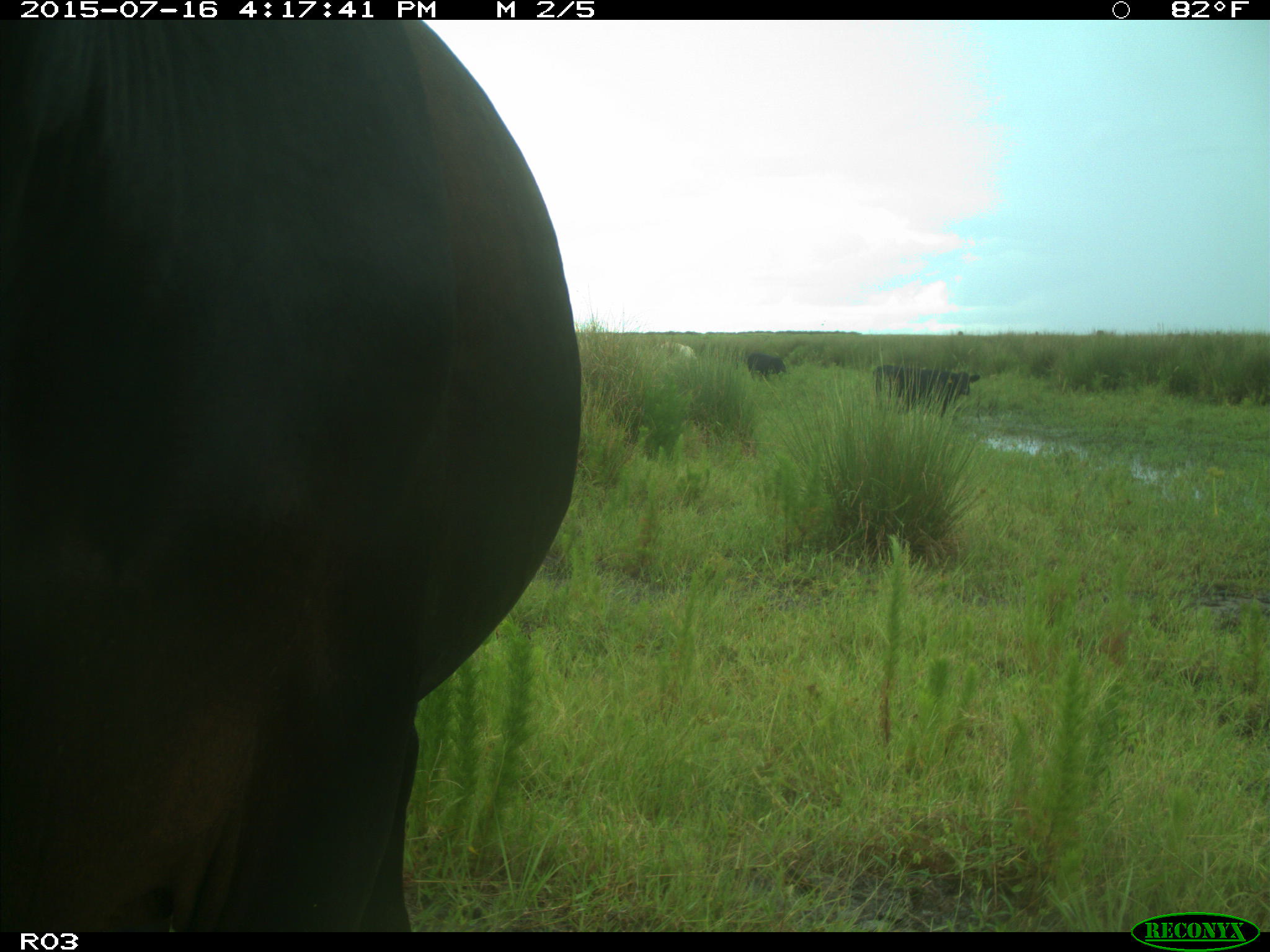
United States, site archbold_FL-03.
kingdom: Animalia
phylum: Chordata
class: Mammalia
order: Artiodactyla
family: Bovidae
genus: Bos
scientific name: Bos taurus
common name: domestic cow